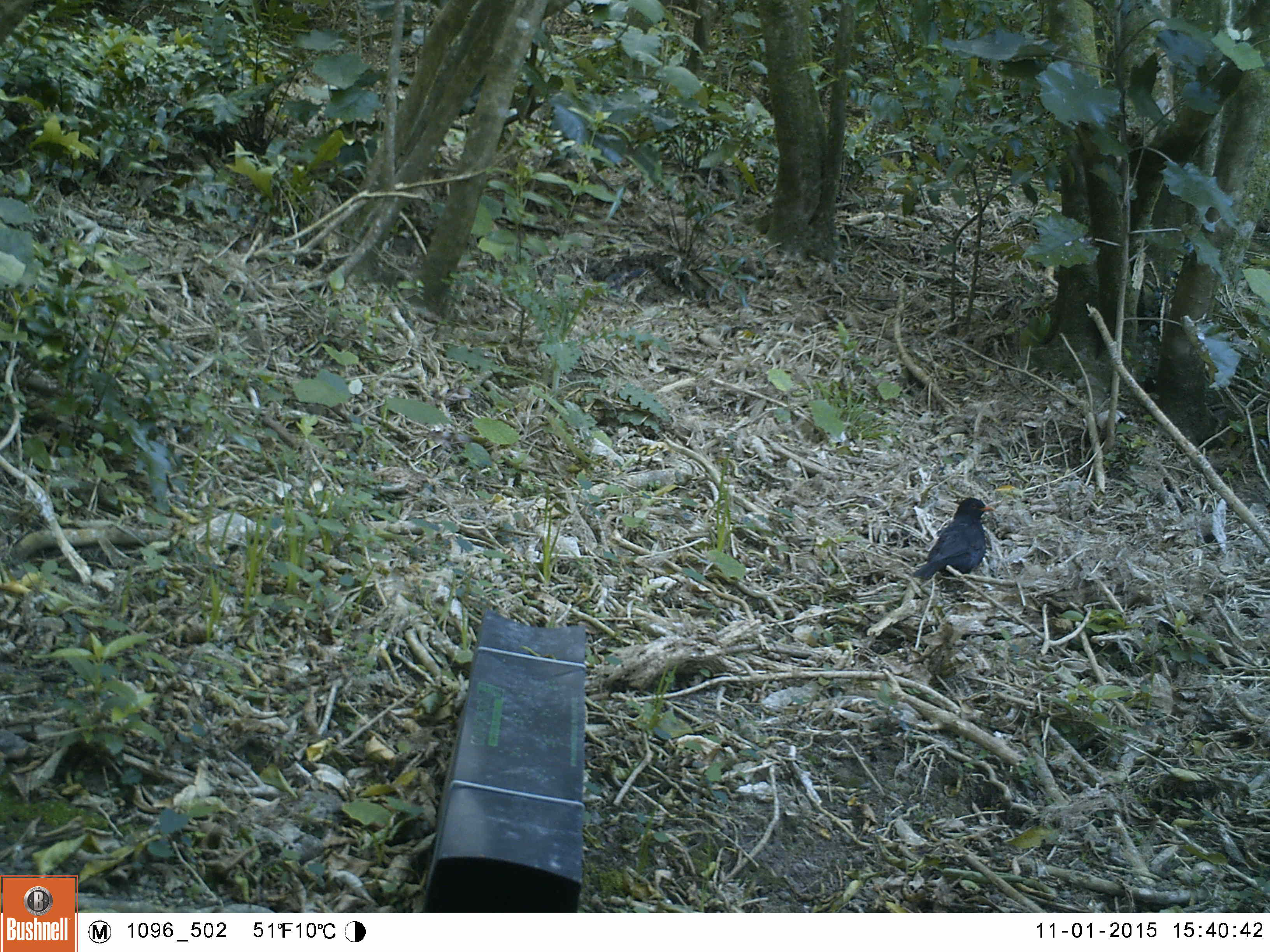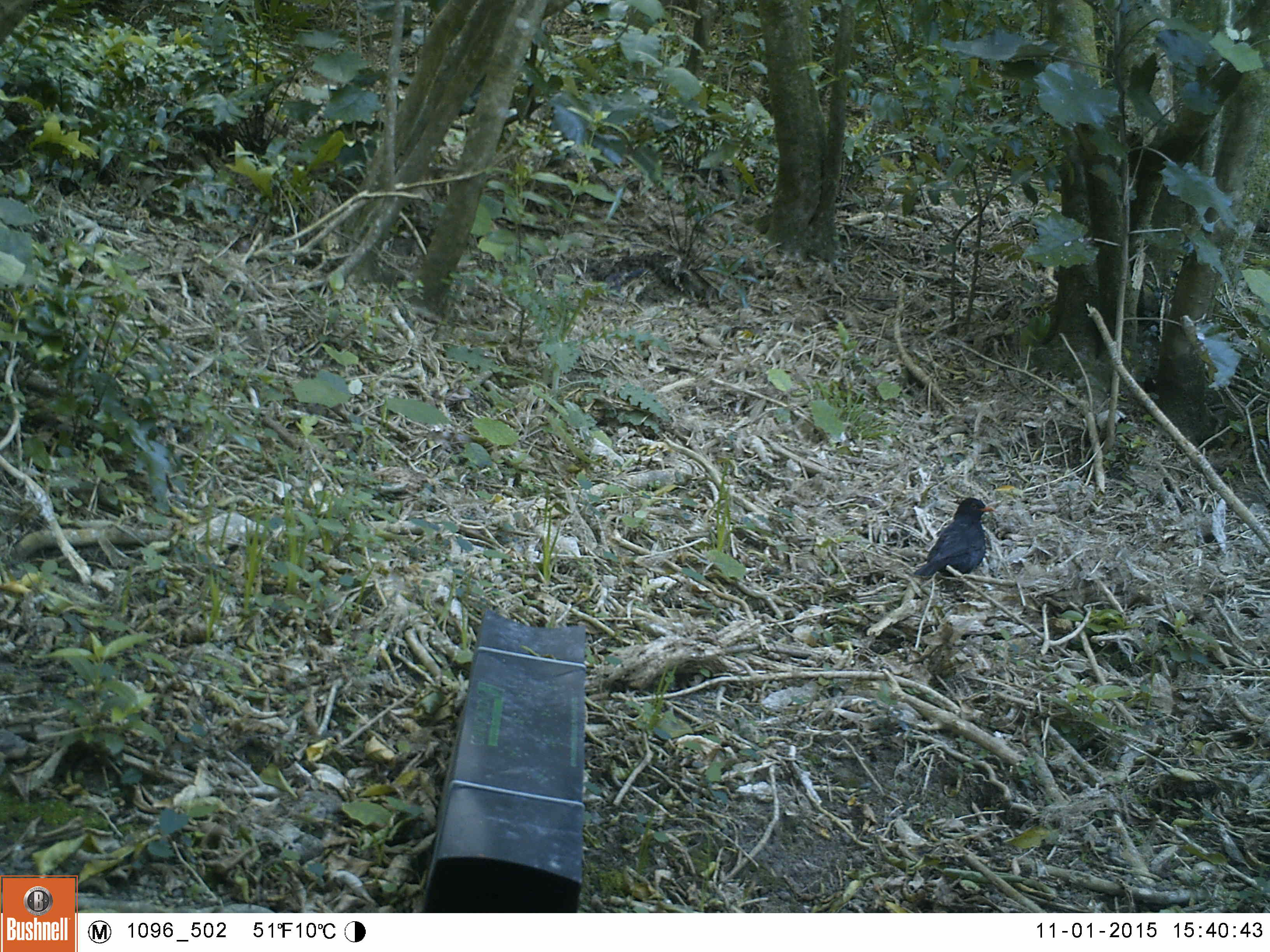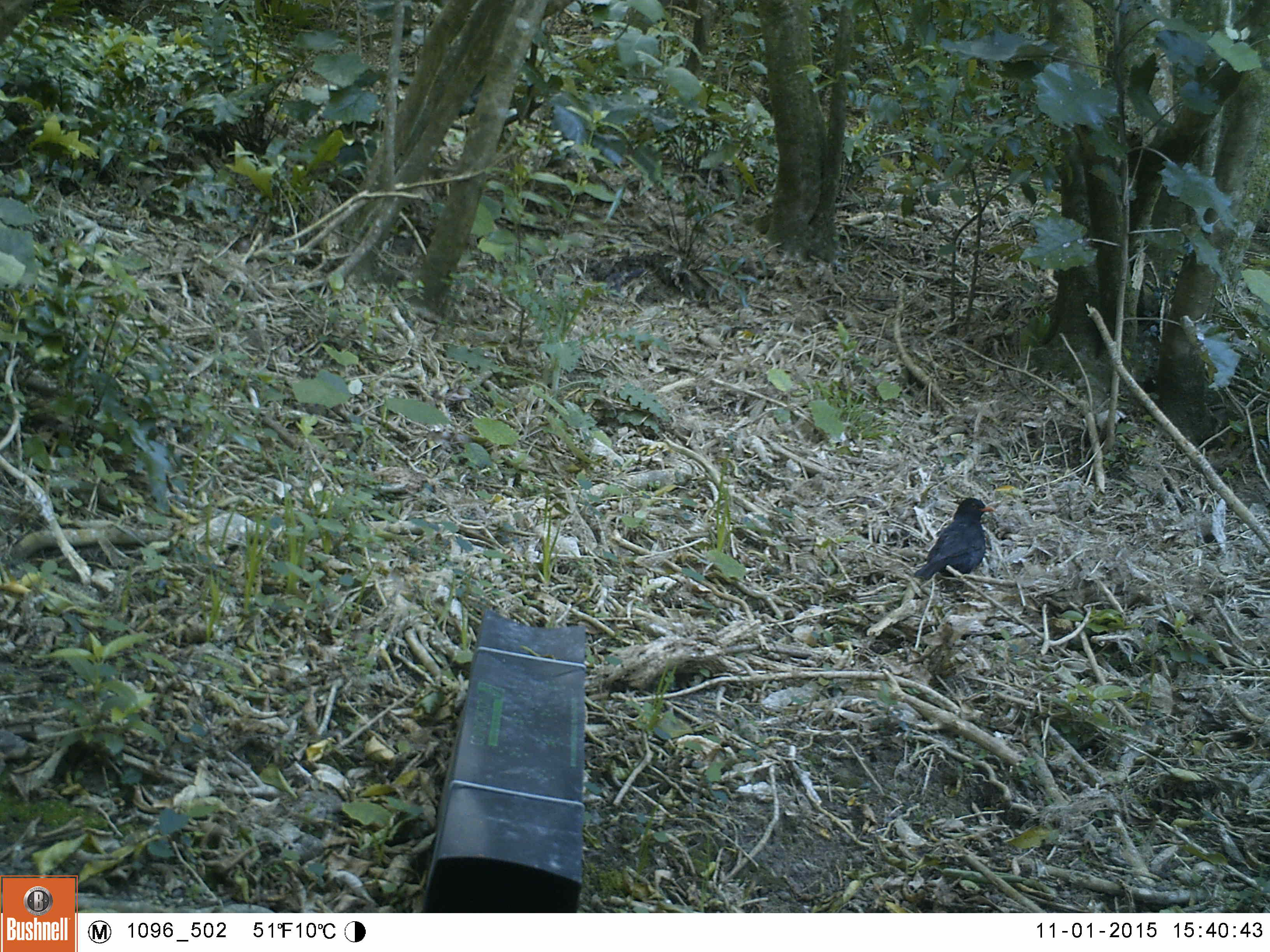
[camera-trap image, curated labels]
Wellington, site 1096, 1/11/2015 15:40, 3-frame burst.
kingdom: Animalia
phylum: Chordata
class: Aves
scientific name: Aves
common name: bird